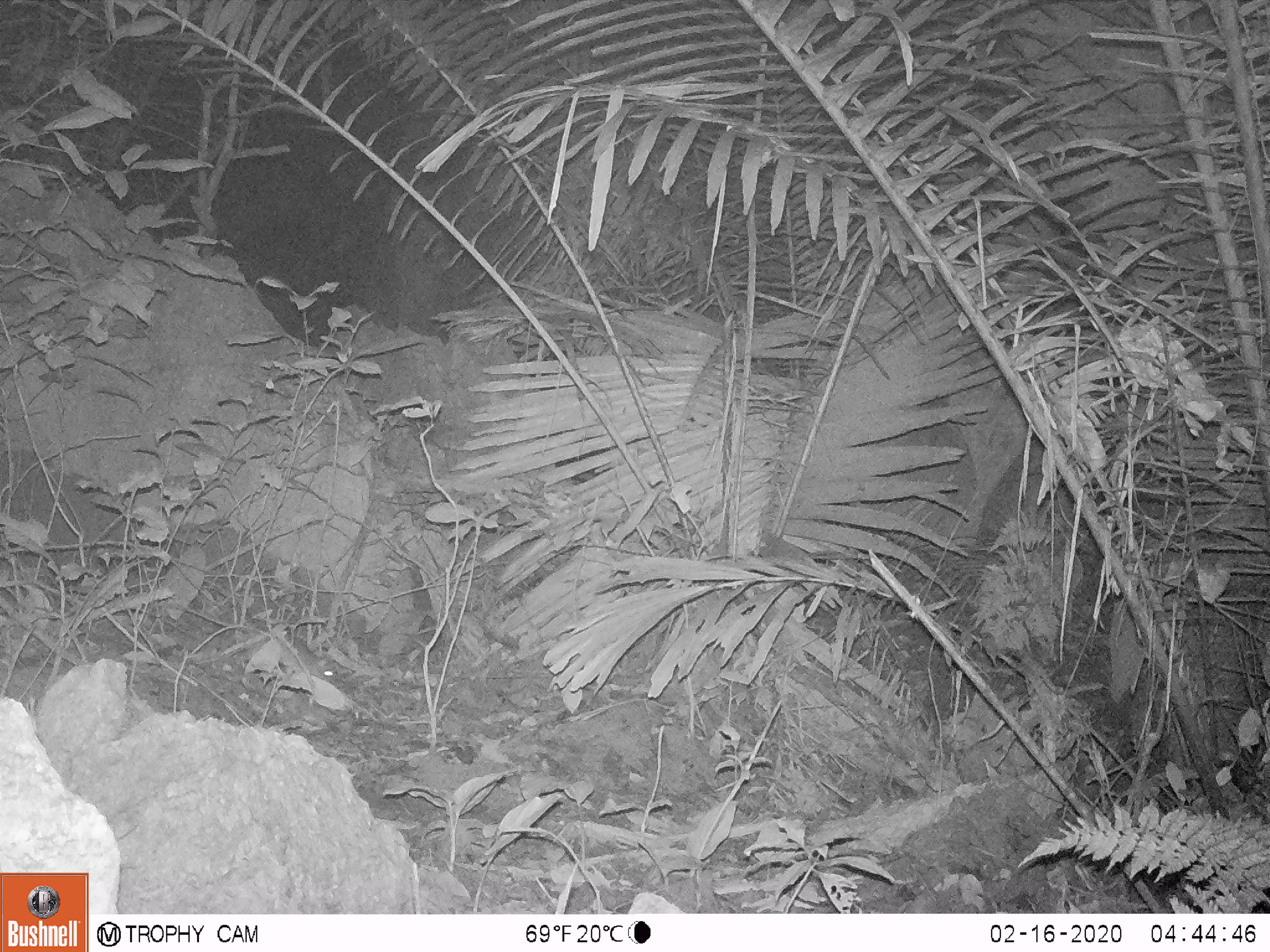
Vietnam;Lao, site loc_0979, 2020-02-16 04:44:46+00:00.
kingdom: Animalia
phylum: Chordata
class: Mammalia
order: Rodentia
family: Muridae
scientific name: Muridae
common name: old-world mice and rats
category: unidentified murid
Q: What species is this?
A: Unidentified murid (old-world mice and rats) (Muridae).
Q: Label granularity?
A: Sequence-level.